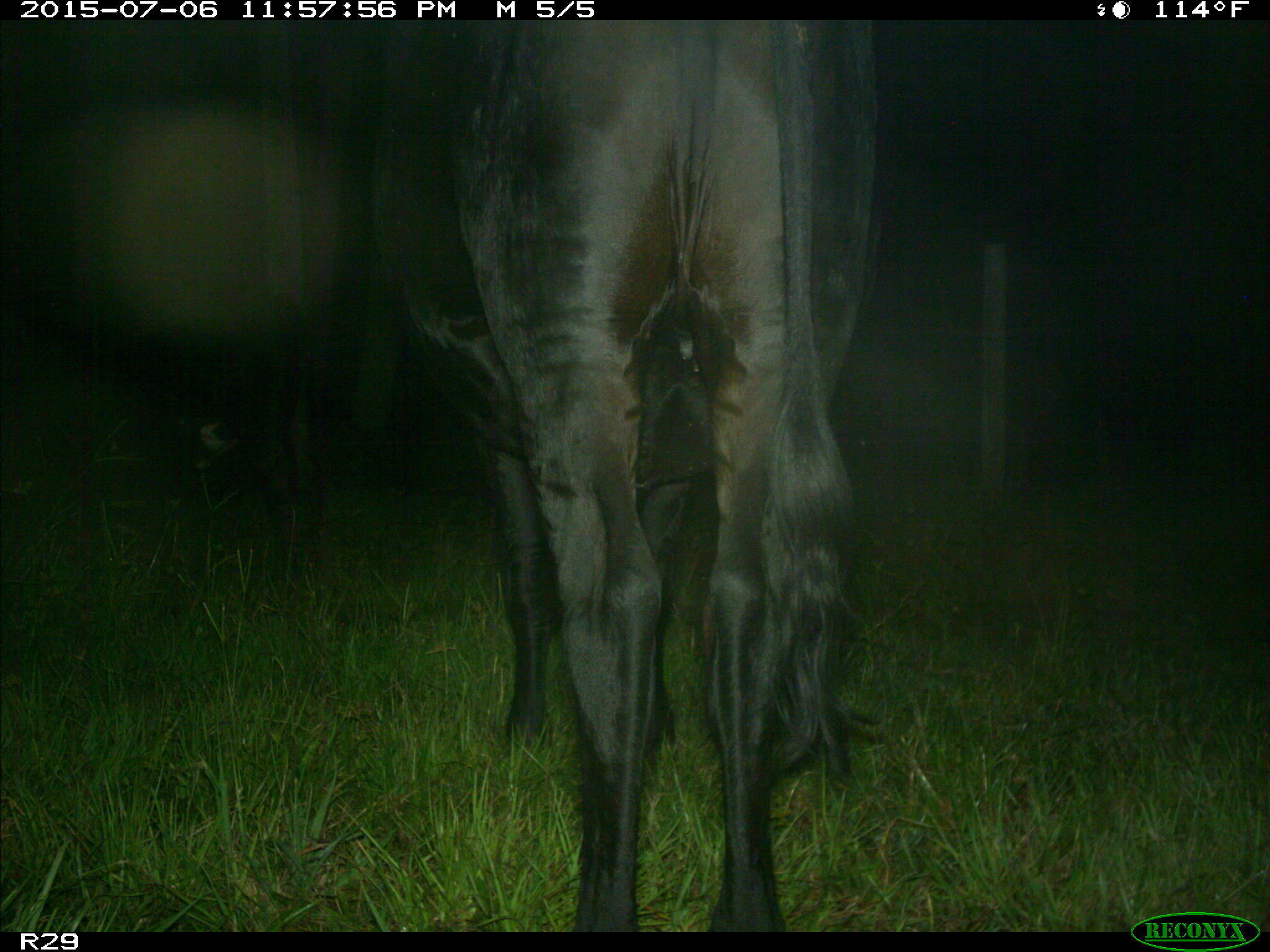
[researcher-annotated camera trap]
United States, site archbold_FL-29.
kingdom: Animalia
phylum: Chordata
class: Mammalia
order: Artiodactyla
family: Bovidae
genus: Bos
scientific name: Bos taurus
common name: domestic cow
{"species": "Bos taurus (domestic cow)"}